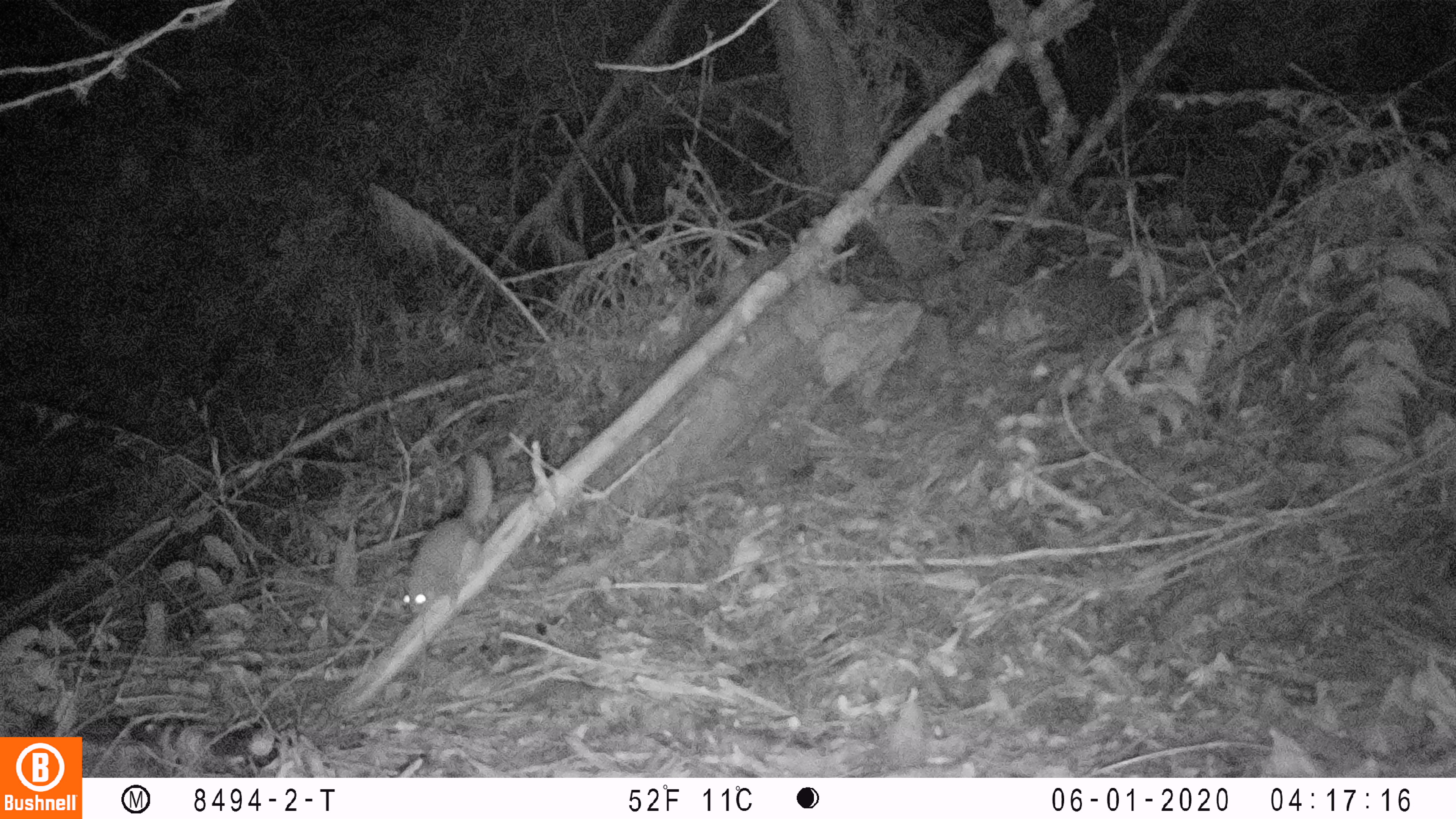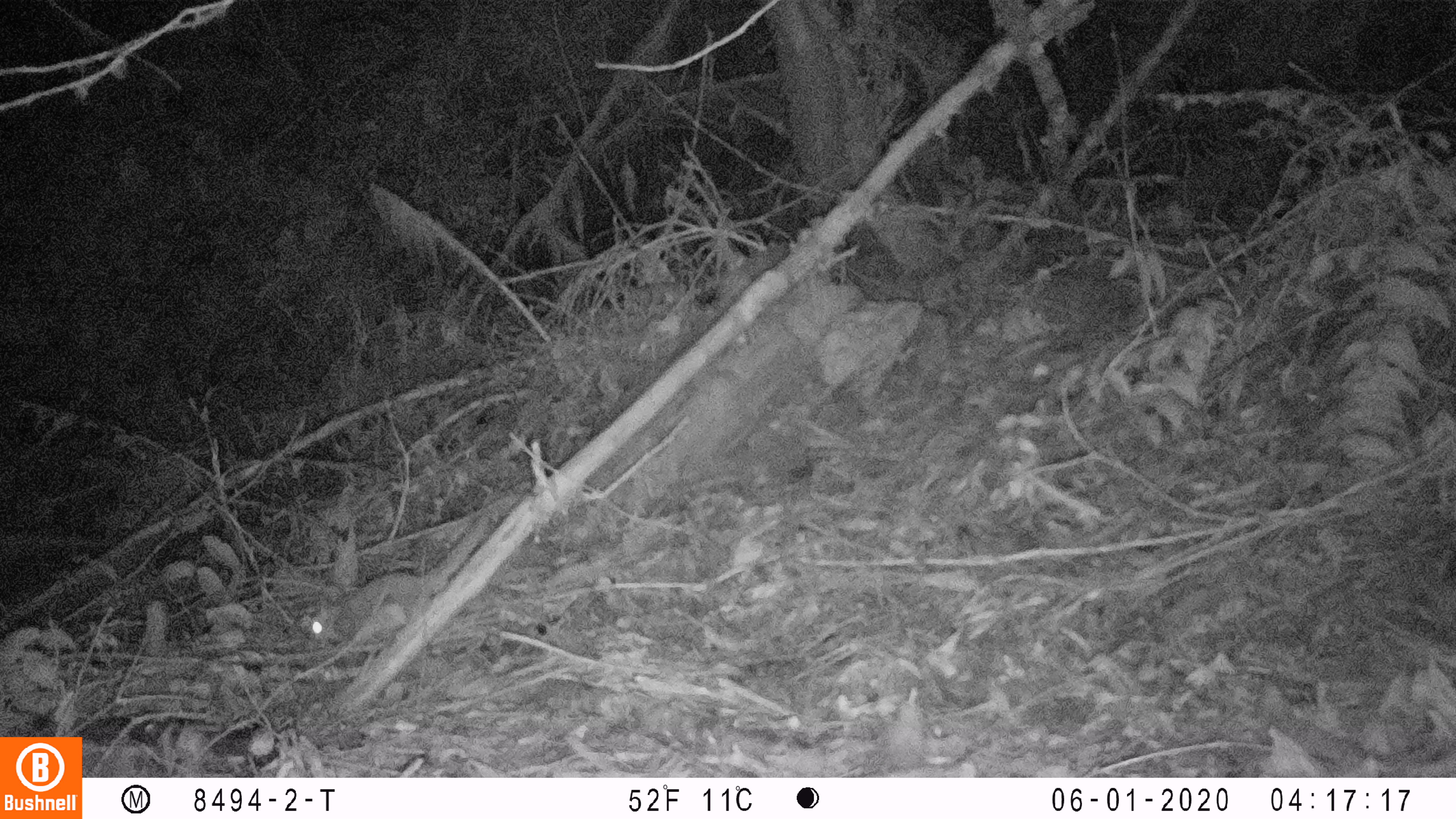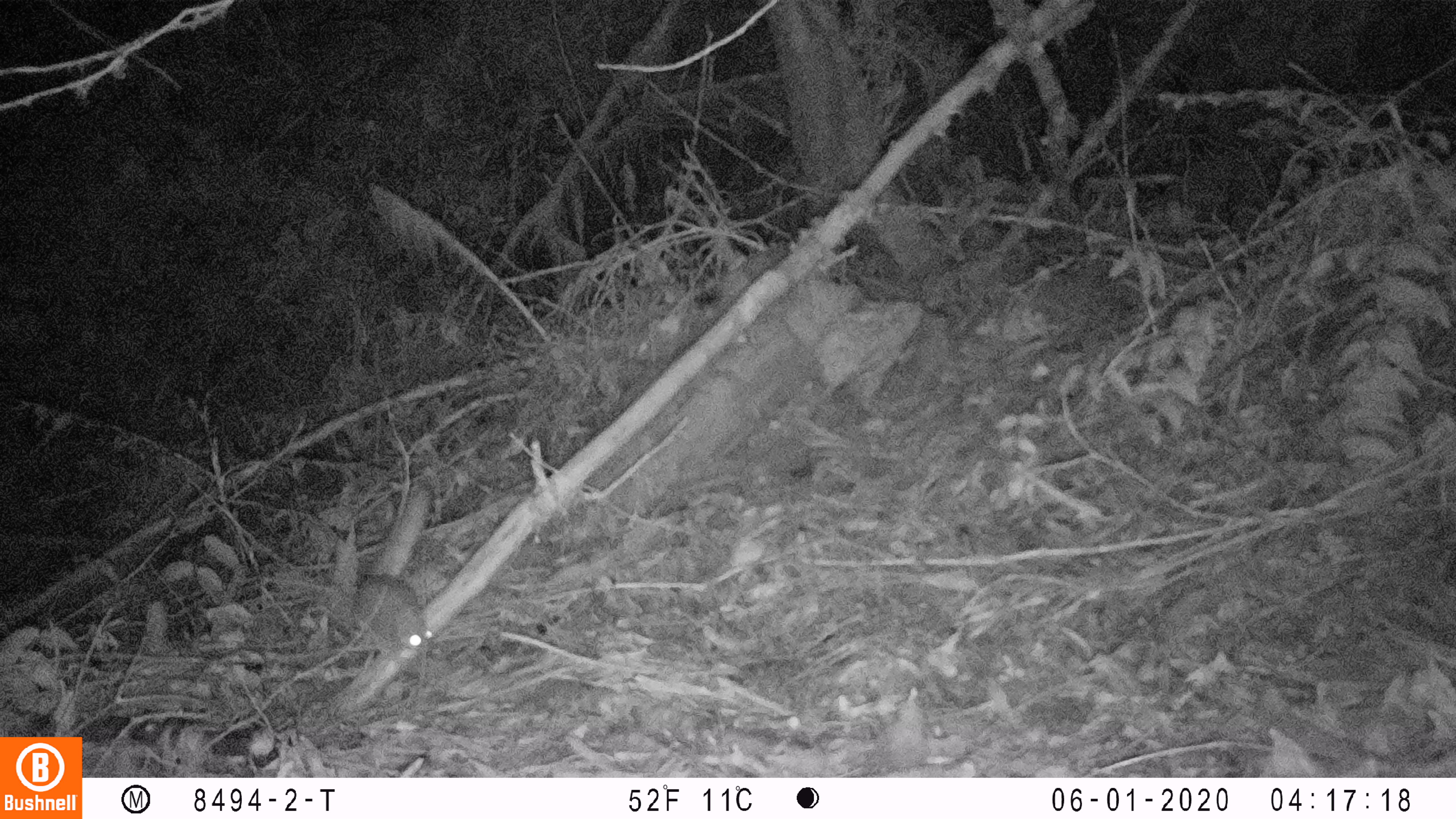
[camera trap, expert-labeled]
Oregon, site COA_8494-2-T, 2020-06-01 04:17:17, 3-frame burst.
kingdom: Animalia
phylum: Chordata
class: Mammalia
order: Rodentia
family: Sciuridae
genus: Glaucomys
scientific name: Glaucomys oregonensis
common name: humboldt's flying squirrel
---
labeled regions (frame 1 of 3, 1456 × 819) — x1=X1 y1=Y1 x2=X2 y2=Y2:
humboldt's flying squirrel: x1=393 y1=440 x2=511 y2=628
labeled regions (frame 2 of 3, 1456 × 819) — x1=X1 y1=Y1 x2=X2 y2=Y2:
humboldt's flying squirrel: x1=294 y1=502 x2=501 y2=655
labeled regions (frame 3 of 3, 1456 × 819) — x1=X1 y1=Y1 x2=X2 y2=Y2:
humboldt's flying squirrel: x1=340 y1=477 x2=443 y2=677